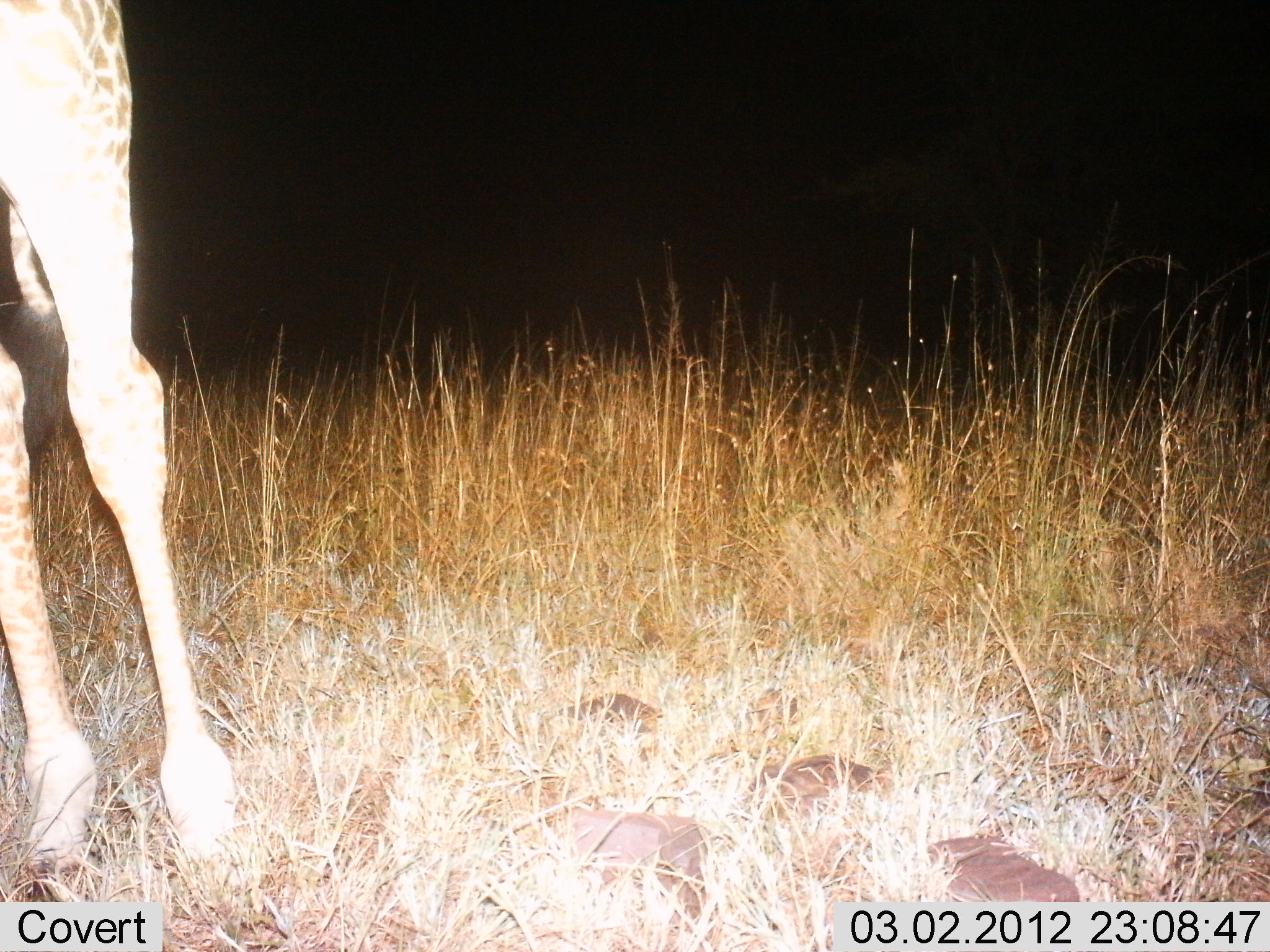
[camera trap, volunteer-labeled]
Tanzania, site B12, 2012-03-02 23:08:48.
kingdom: Animalia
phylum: Chordata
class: Mammalia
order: Artiodactyla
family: Giraffidae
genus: Giraffa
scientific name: Giraffa camelopardalis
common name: giraffe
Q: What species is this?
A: Giraffe (Giraffa camelopardalis).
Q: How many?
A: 1.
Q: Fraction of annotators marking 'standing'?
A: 100%.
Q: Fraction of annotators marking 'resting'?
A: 0%.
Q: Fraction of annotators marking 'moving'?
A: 0%.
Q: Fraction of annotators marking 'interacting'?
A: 0%.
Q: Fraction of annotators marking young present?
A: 0%.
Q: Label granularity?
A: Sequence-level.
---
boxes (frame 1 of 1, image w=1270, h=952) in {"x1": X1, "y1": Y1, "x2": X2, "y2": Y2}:
animal: {"x1": 0, "y1": 0, "x2": 258, "y2": 874}